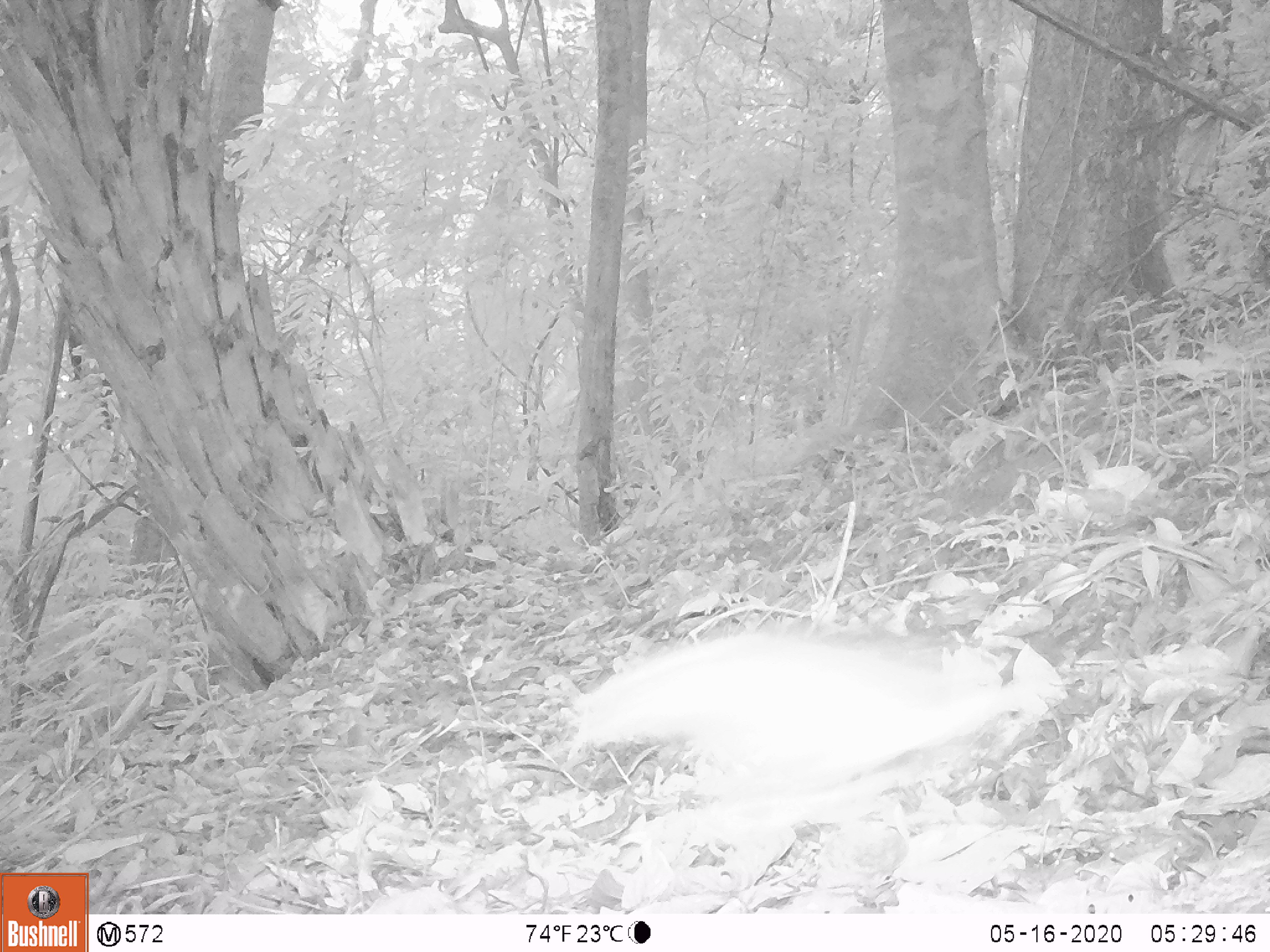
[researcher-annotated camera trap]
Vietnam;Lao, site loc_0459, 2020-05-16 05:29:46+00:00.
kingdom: Animalia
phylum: Chordata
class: Mammalia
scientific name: Mammalia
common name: mammal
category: unidentified small mammal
Unidentified small mammal (mammal) (Mammalia). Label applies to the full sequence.